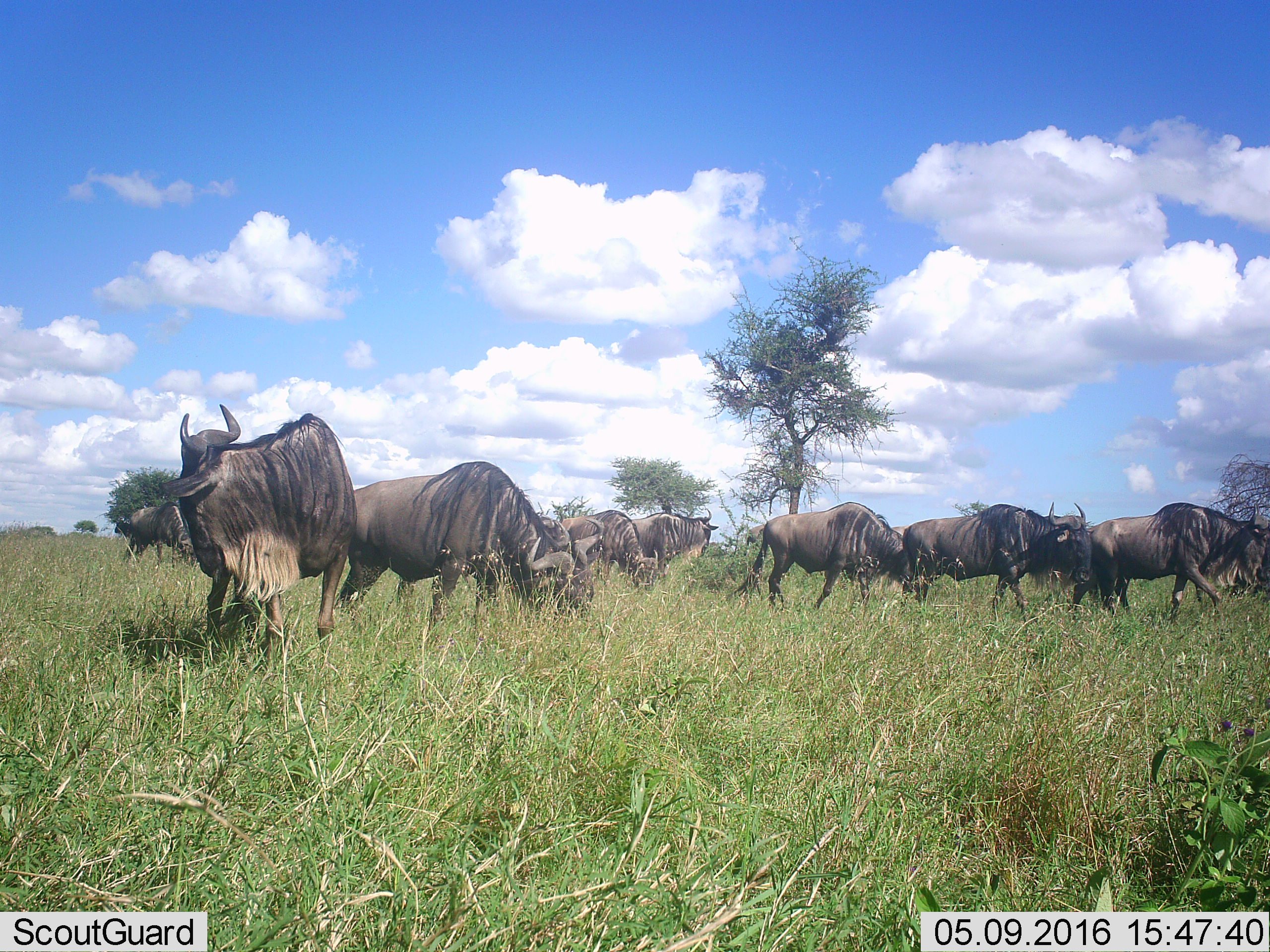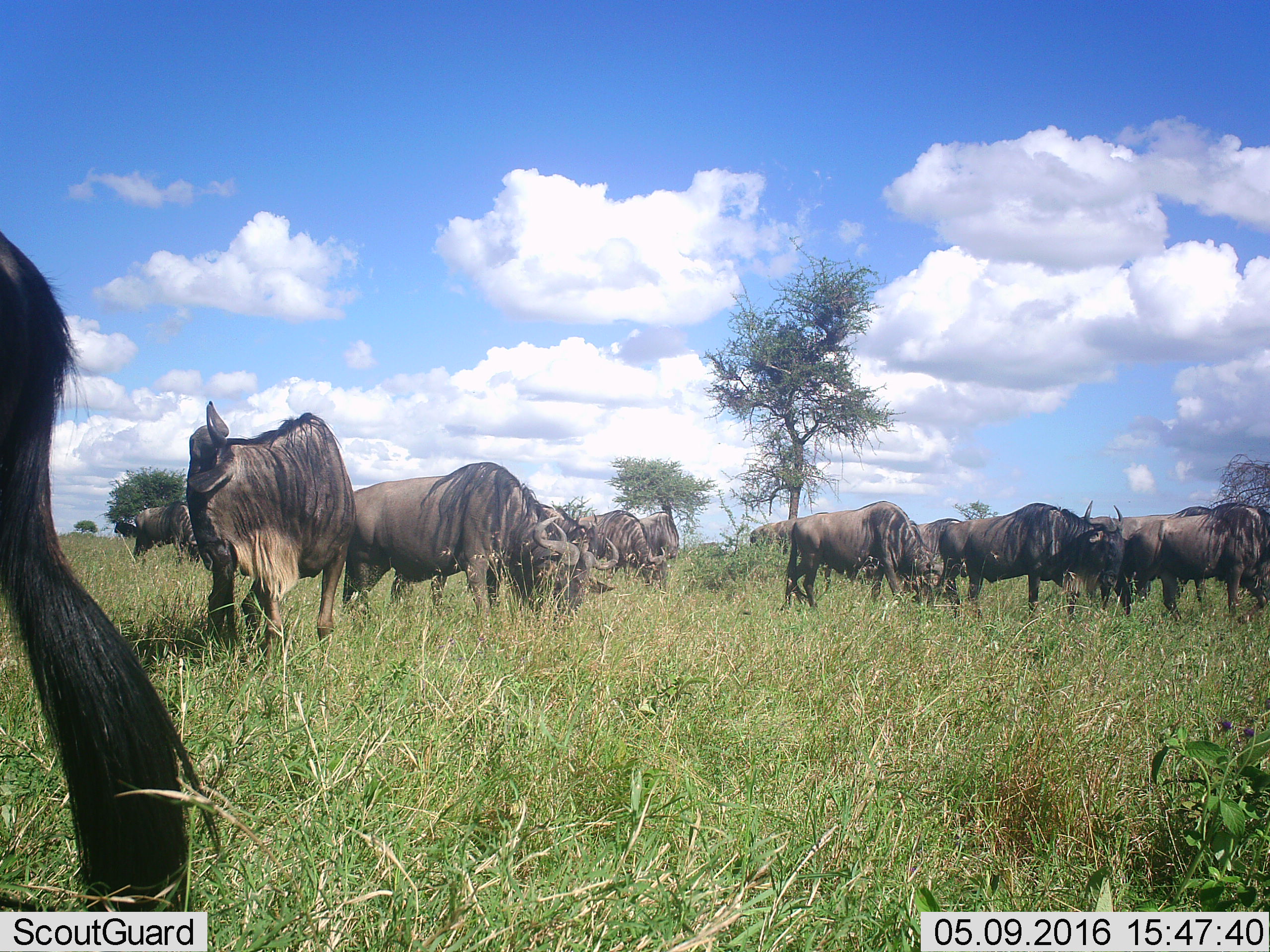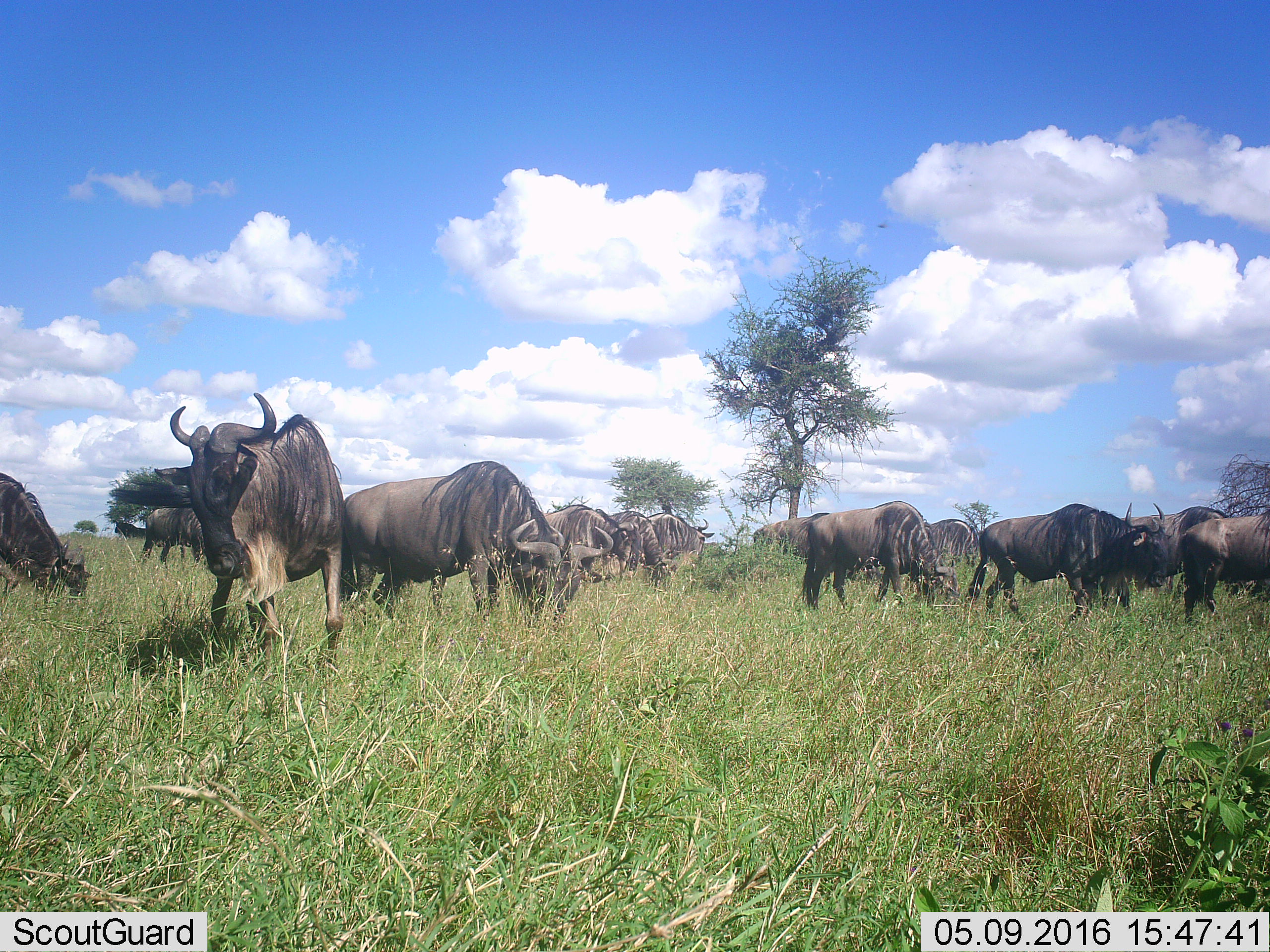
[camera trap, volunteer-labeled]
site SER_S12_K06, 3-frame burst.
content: unidentified animal